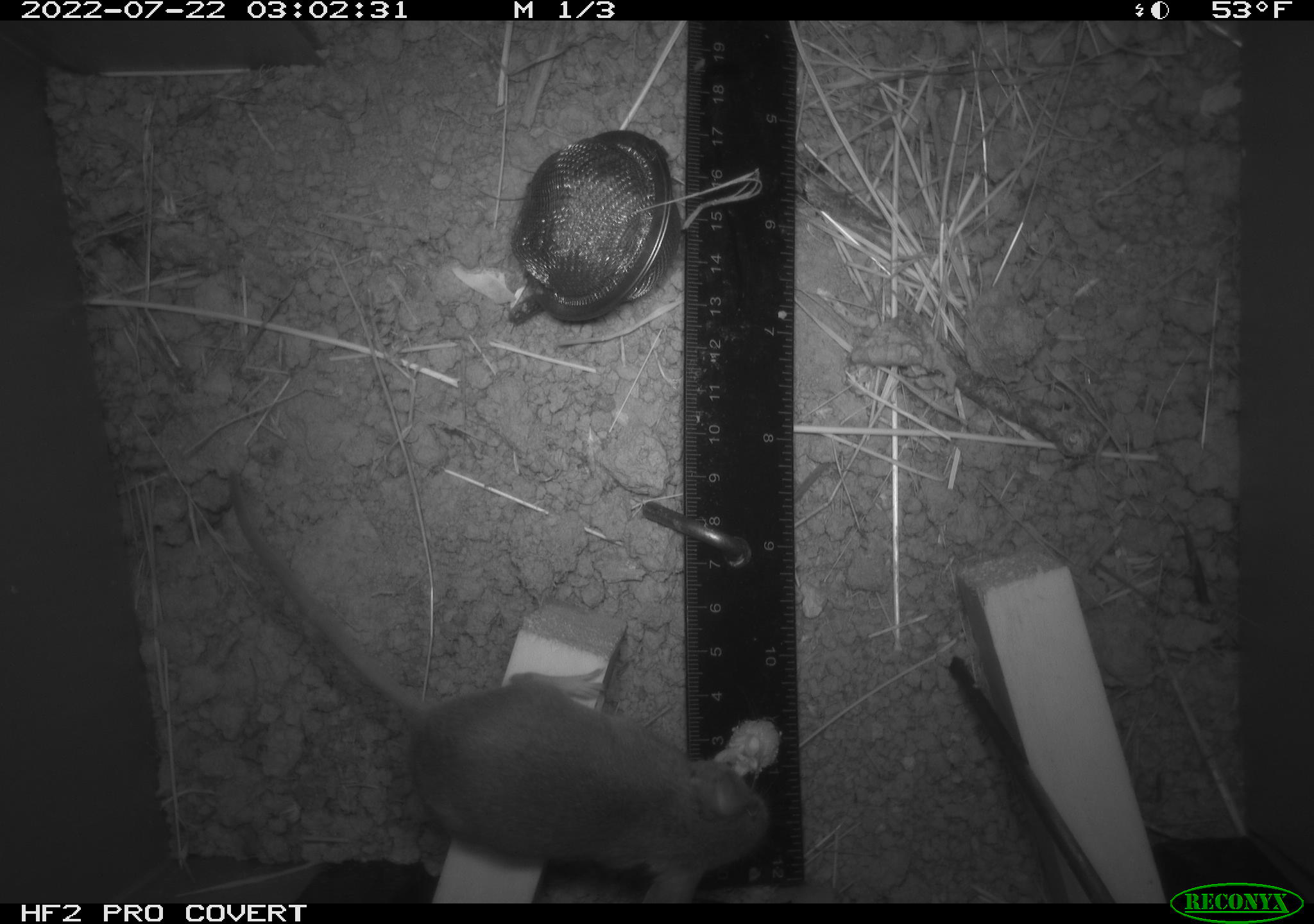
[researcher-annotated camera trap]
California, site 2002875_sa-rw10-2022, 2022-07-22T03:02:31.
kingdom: Animalia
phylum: Chordata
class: Mammalia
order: Rodentia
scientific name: Rodentia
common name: mouse species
Mouse species (Rodentia).